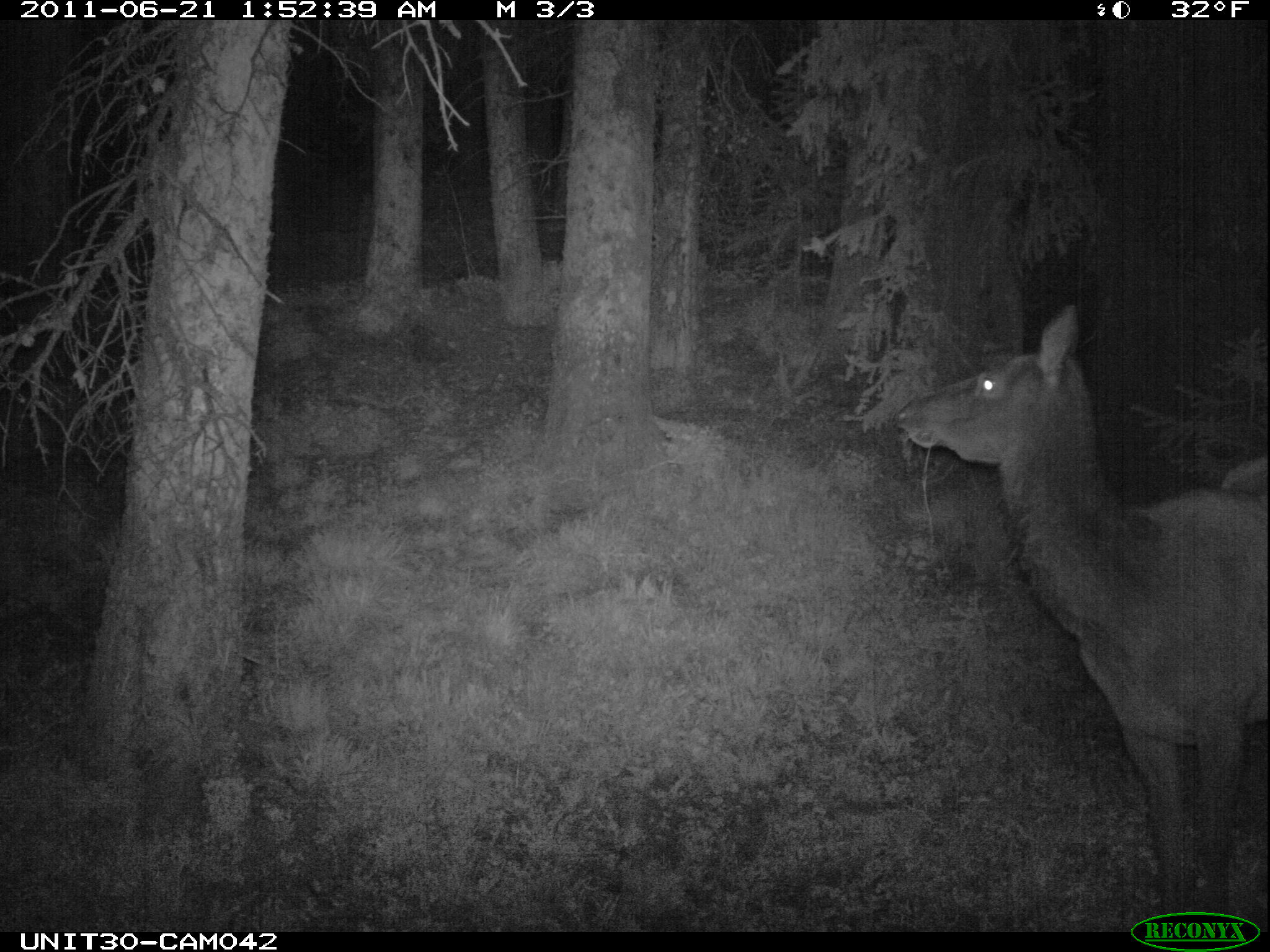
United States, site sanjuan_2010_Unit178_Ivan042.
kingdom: Animalia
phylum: Chordata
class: Mammalia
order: Artiodactyla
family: Cervidae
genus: Cervus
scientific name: Cervus elaphus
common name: red deer